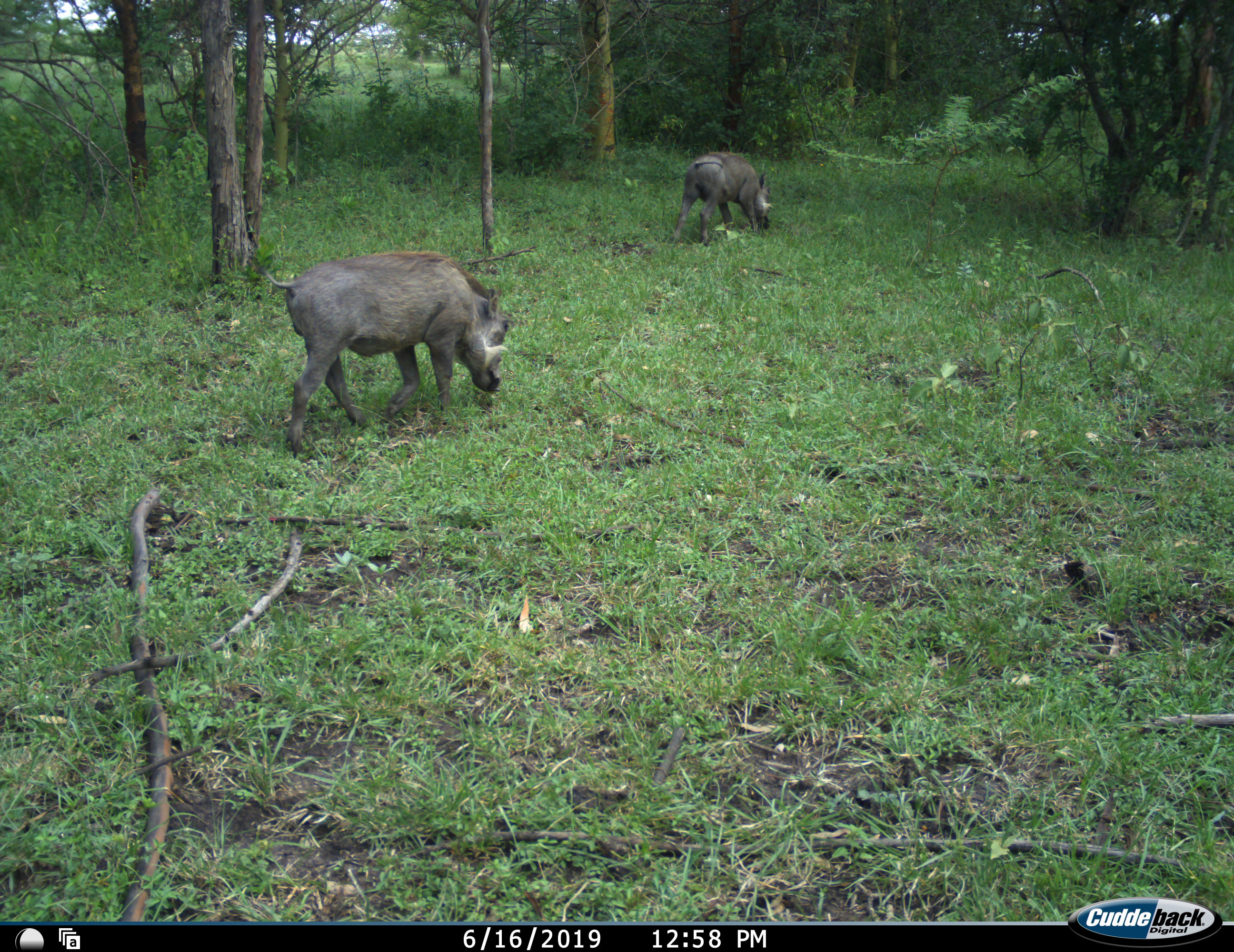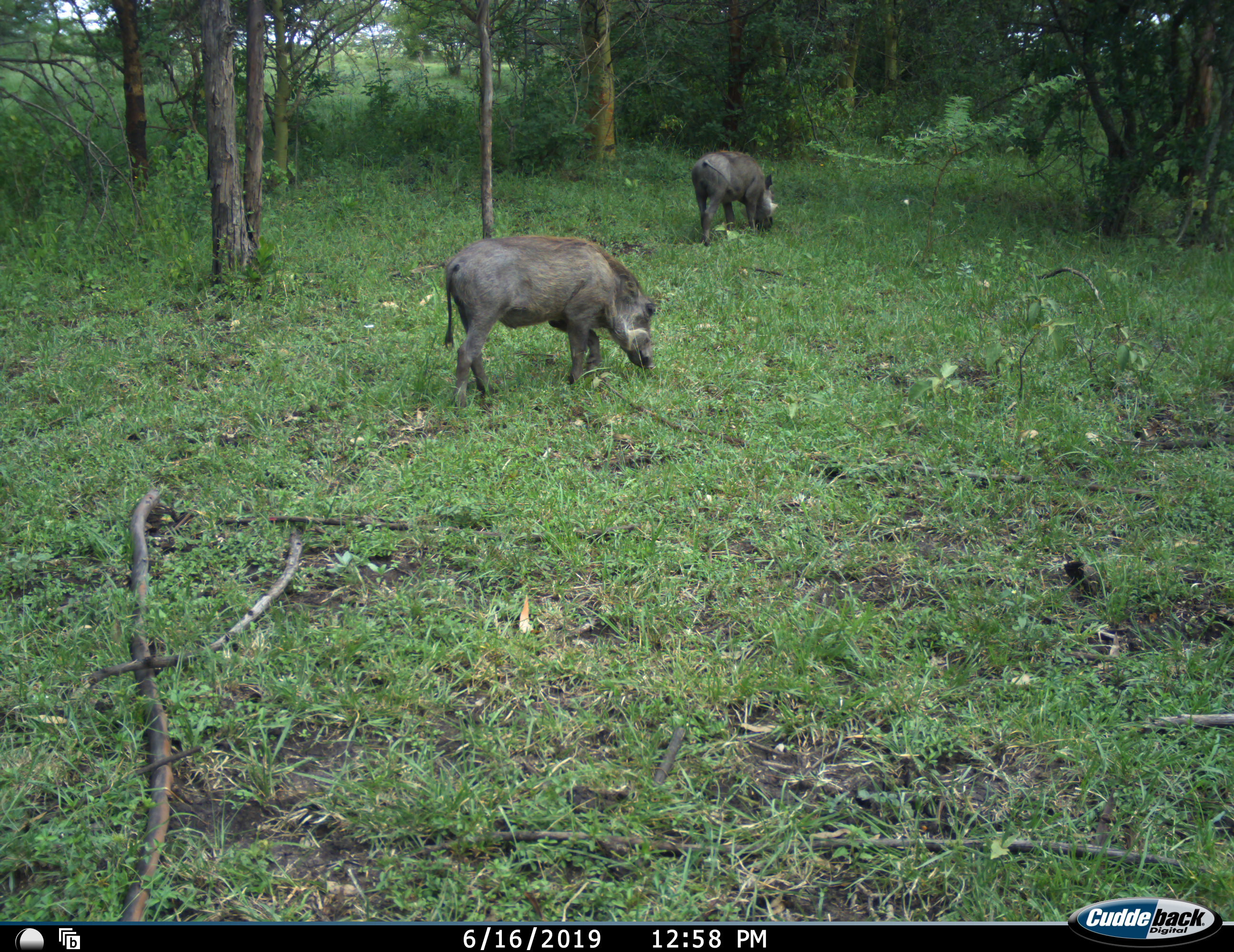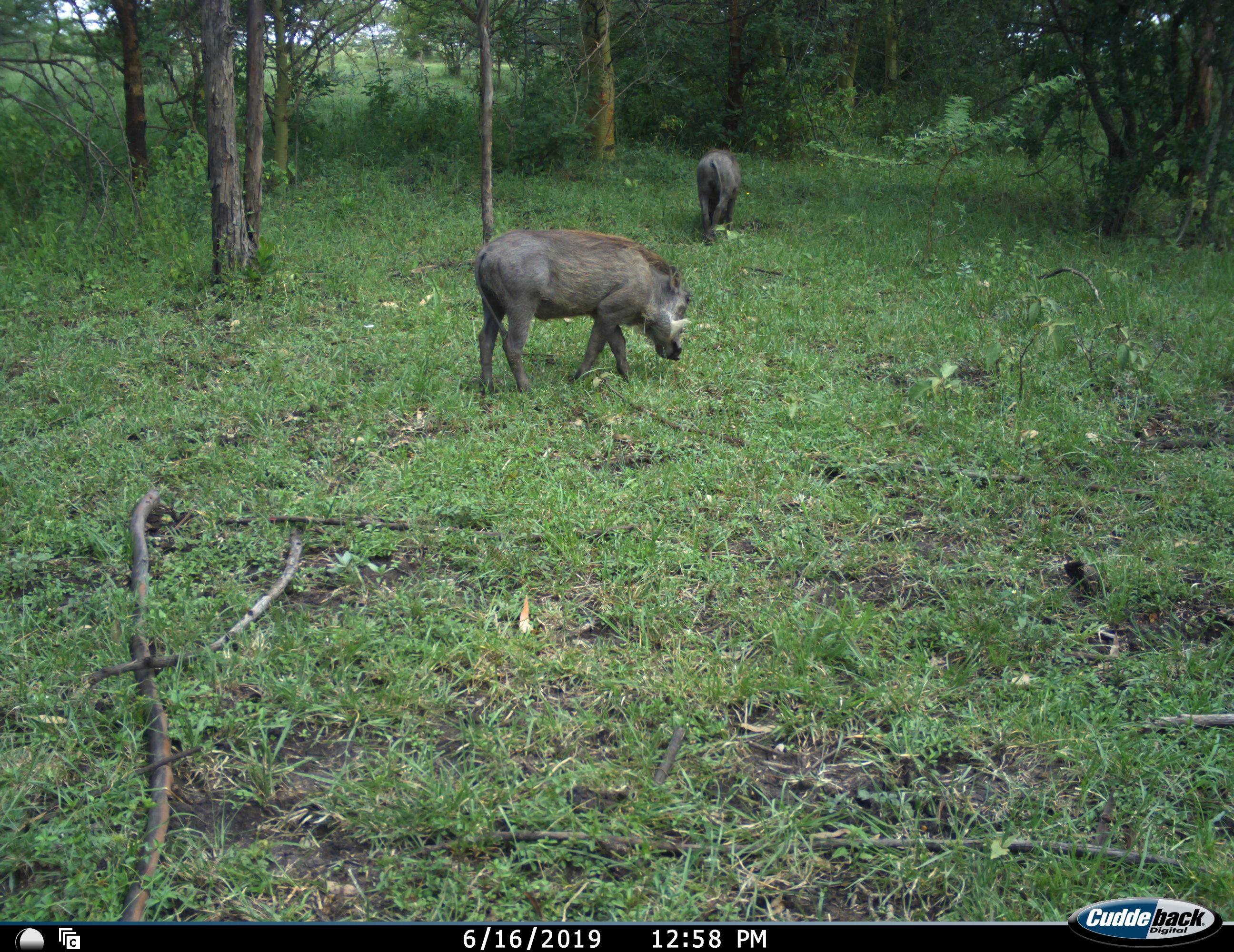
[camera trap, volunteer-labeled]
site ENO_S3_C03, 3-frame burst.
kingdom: Animalia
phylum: Chordata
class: Mammalia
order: Artiodactyla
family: Suidae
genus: Phacochoerus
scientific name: Phacochoerus africanus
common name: warthog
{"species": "warthog (Phacochoerus africanus)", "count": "2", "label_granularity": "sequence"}